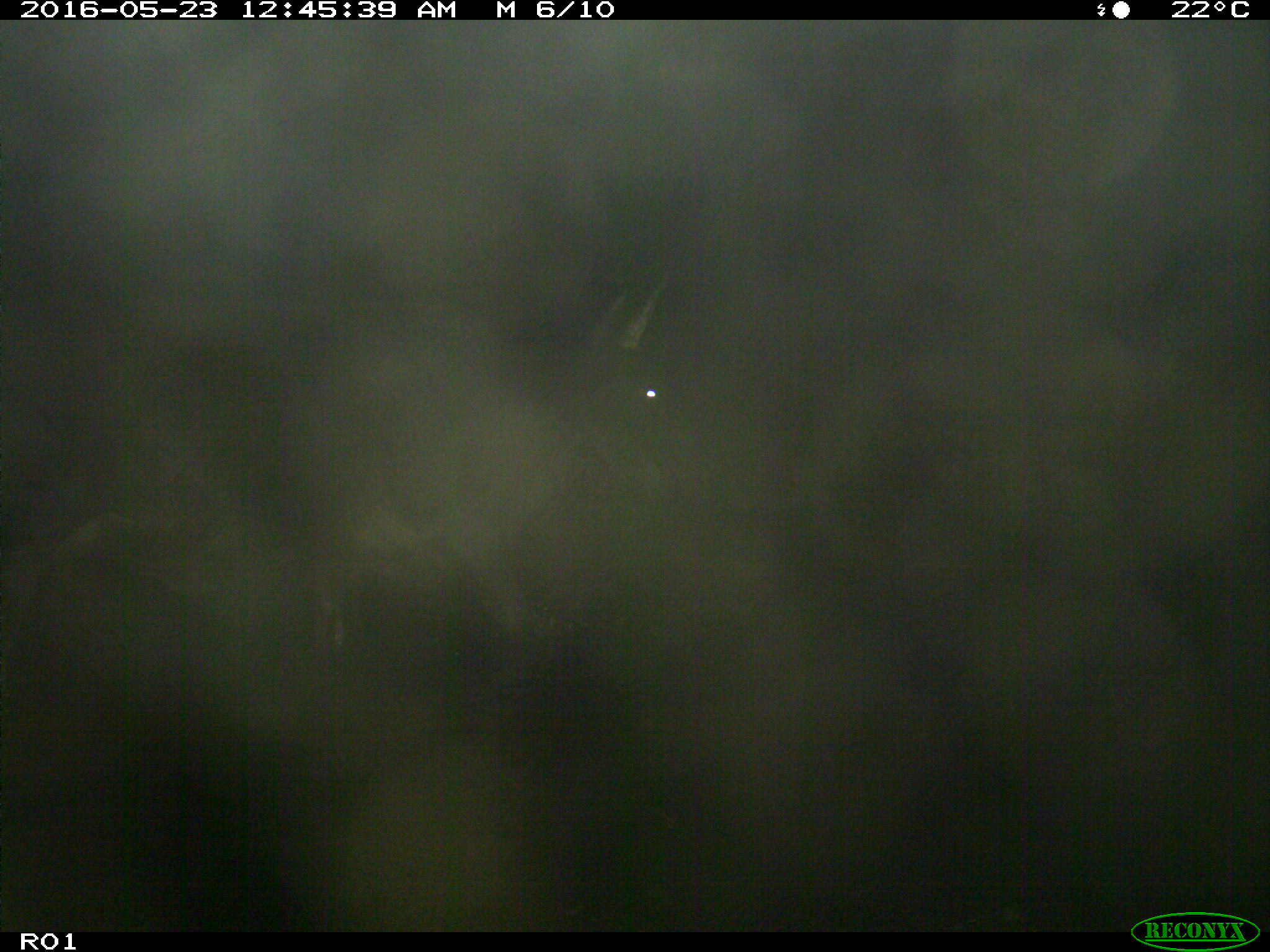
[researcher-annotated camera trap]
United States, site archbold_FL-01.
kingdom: Animalia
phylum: Chordata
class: Mammalia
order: Artiodactyla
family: Bovidae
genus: Bos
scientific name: Bos taurus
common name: domestic cow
Bos taurus (domestic cow).